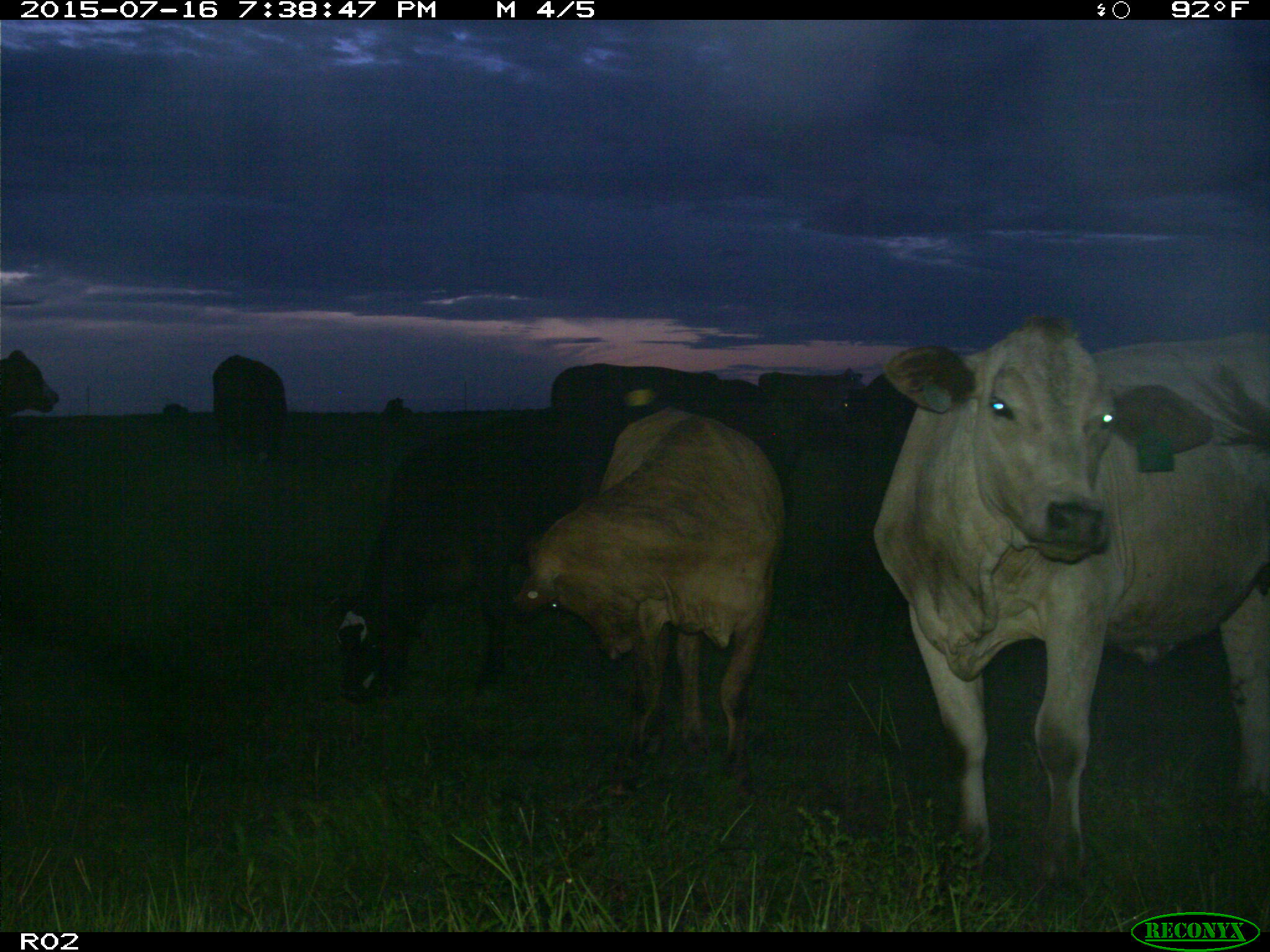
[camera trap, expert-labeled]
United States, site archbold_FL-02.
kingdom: Animalia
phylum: Chordata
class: Mammalia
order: Artiodactyla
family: Bovidae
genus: Bos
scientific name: Bos taurus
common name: domestic cow